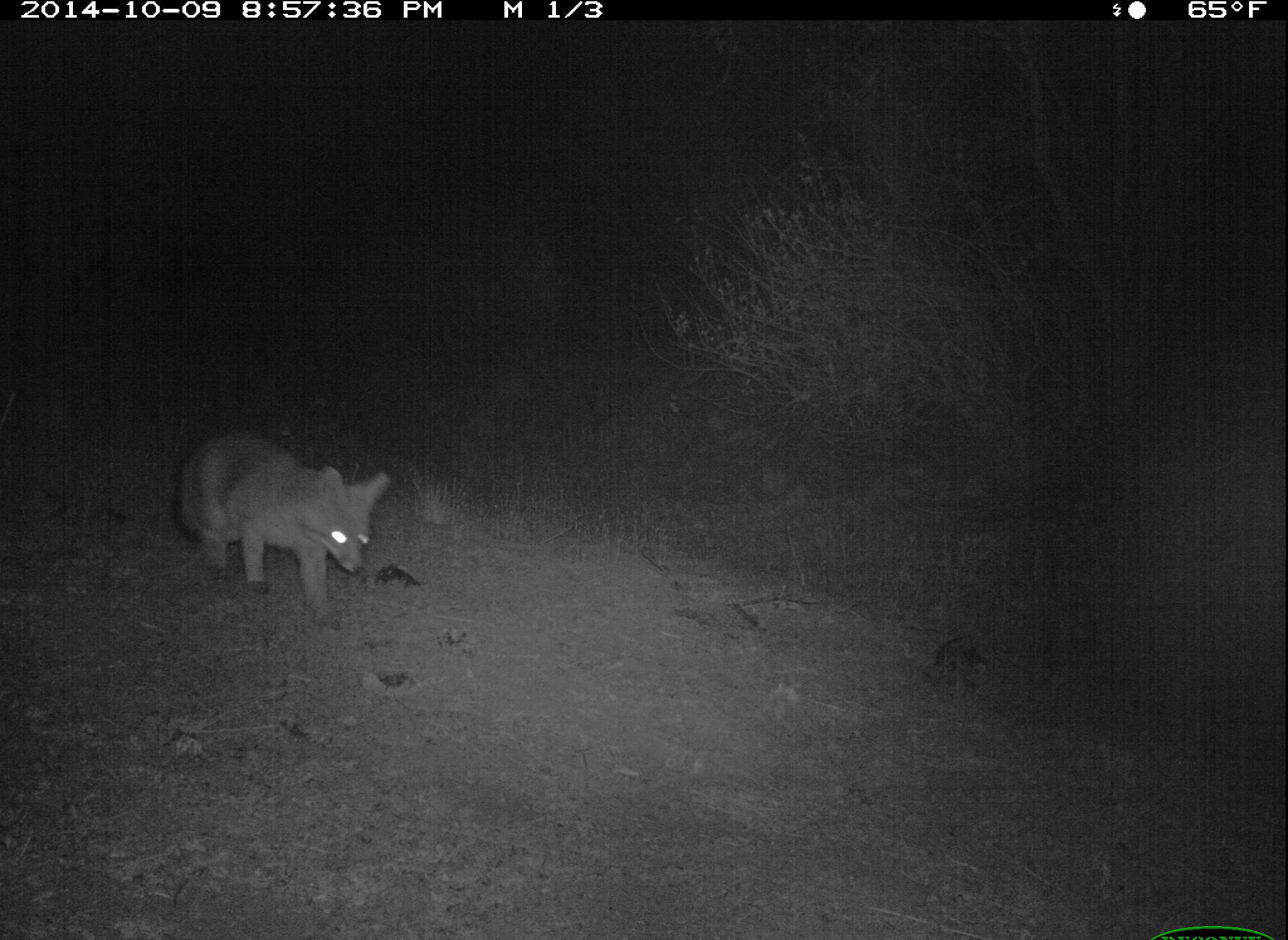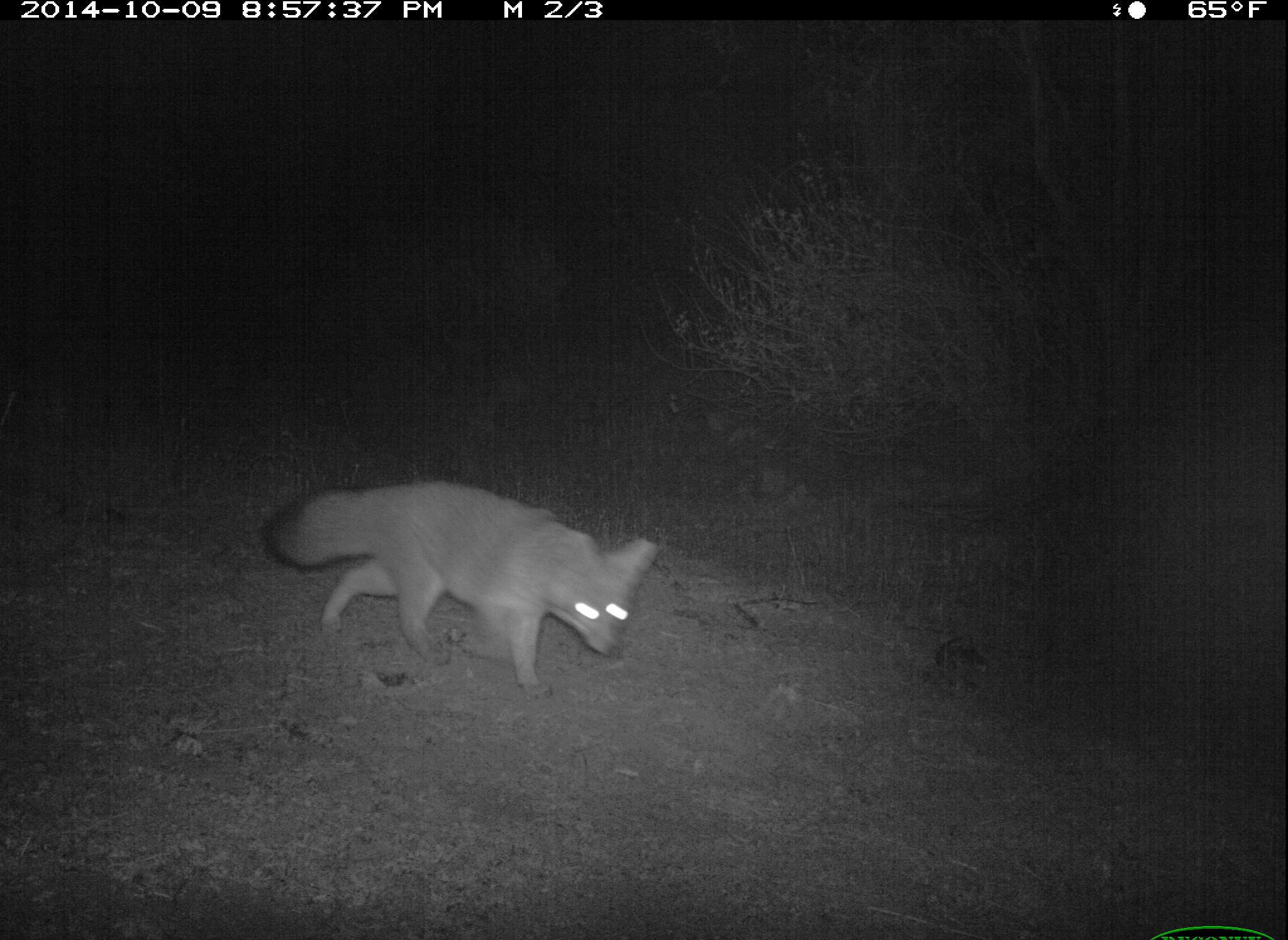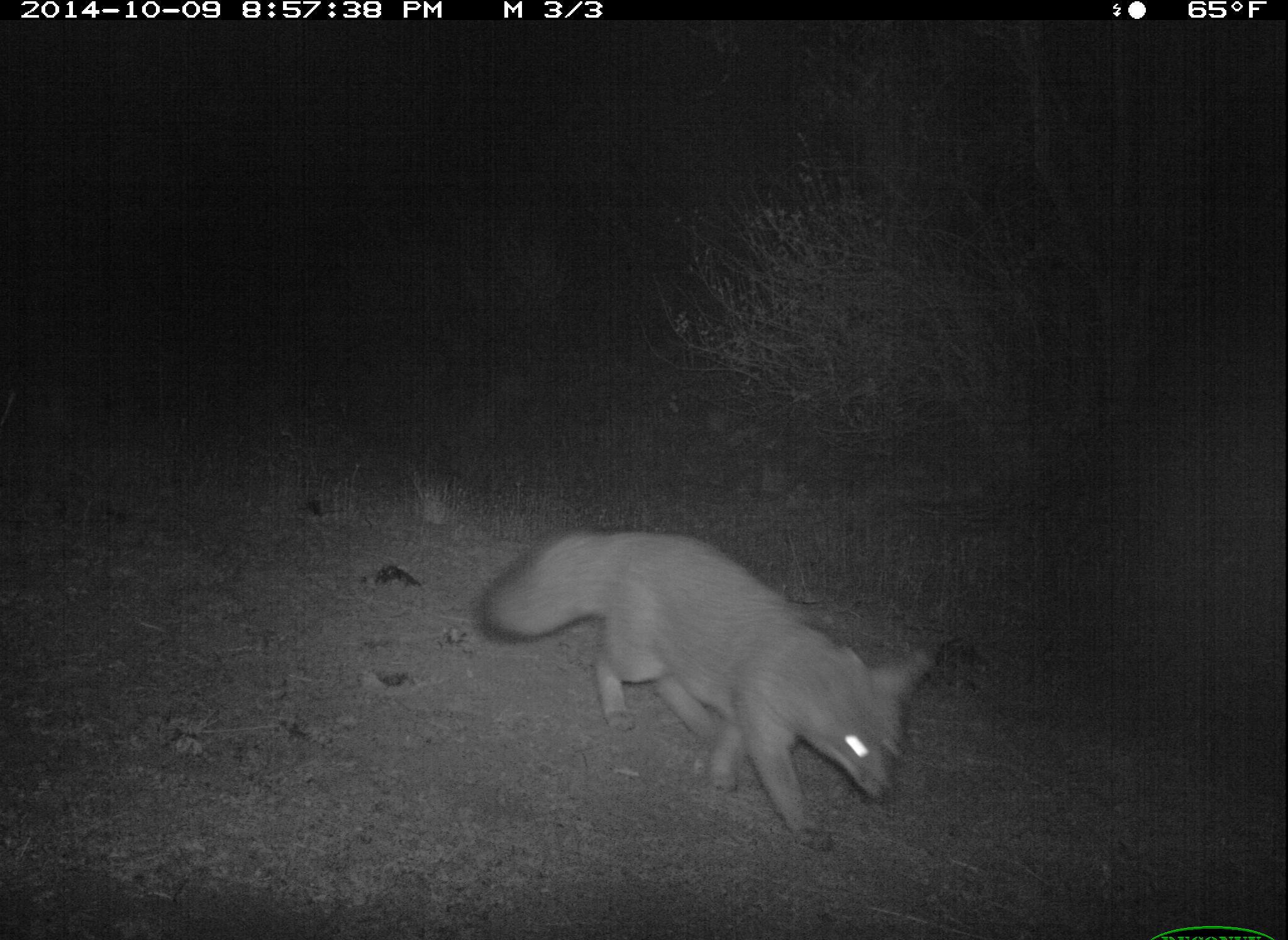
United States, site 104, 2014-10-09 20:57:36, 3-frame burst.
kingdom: Animalia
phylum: Chordata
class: Mammalia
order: Carnivora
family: Canidae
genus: Urocyon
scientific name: Urocyon cinereoargenteus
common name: gray fox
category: fox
Fox (gray fox) (Urocyon cinereoargenteus).